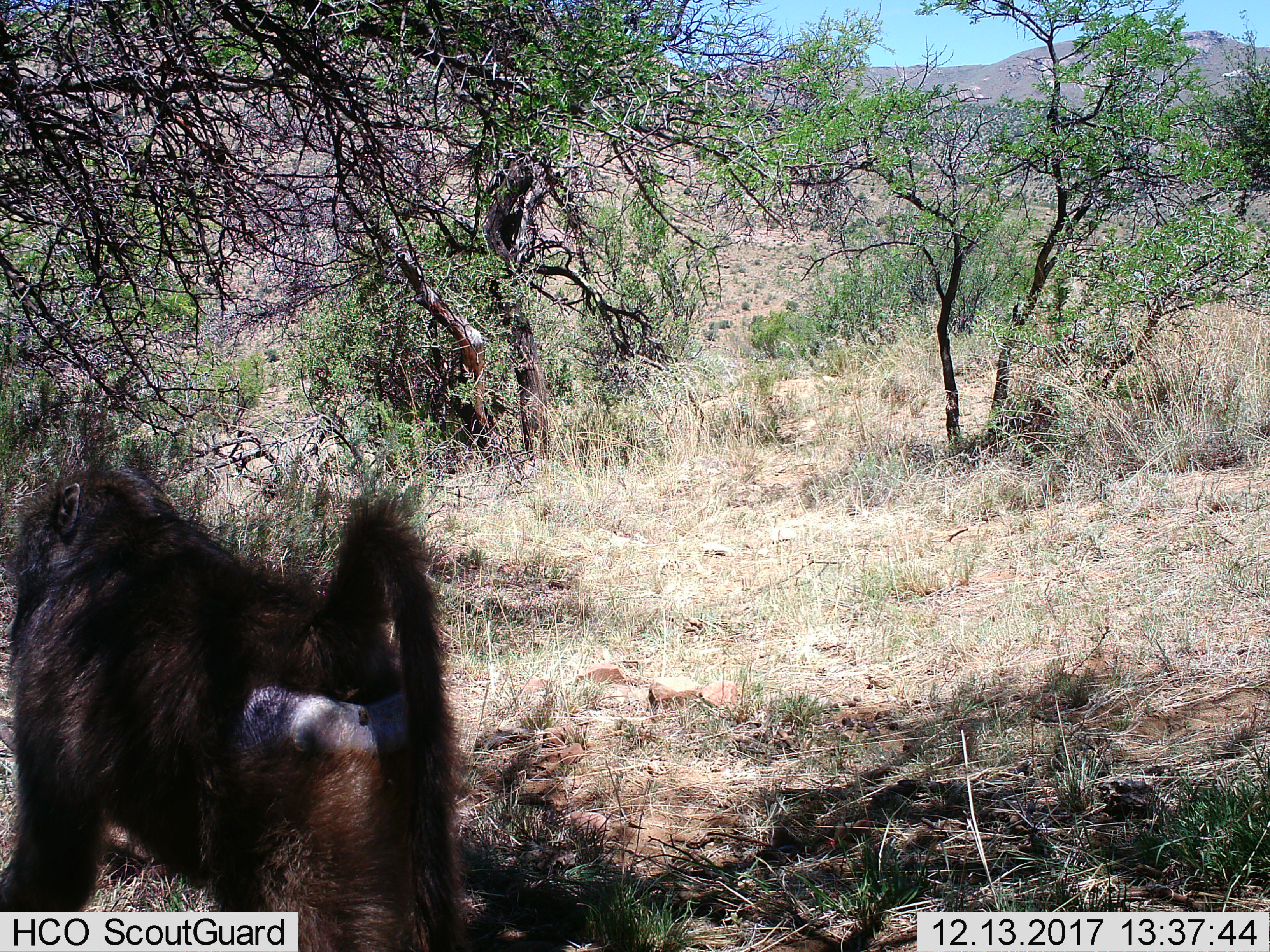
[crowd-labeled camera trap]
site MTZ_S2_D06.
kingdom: Animalia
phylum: Chordata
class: Mammalia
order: Primates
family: Cercopithecidae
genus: Papio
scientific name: Papio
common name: baboon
Baboon (Papio), count 1. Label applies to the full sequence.